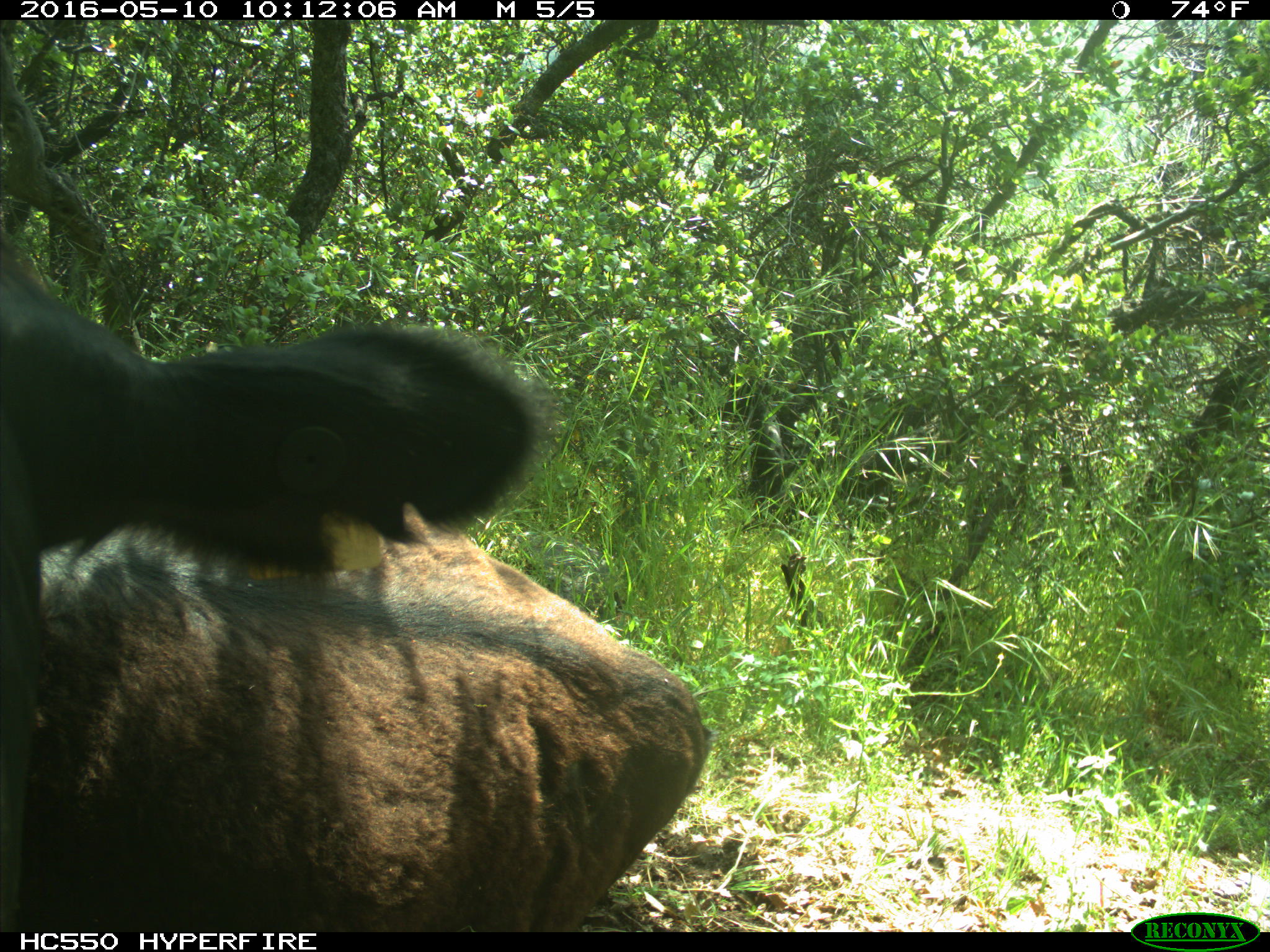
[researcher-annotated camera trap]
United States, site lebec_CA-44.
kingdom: Animalia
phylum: Chordata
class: Mammalia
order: Artiodactyla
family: Bovidae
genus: Bos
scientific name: Bos taurus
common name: domestic cow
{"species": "Bos taurus (domestic cow)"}